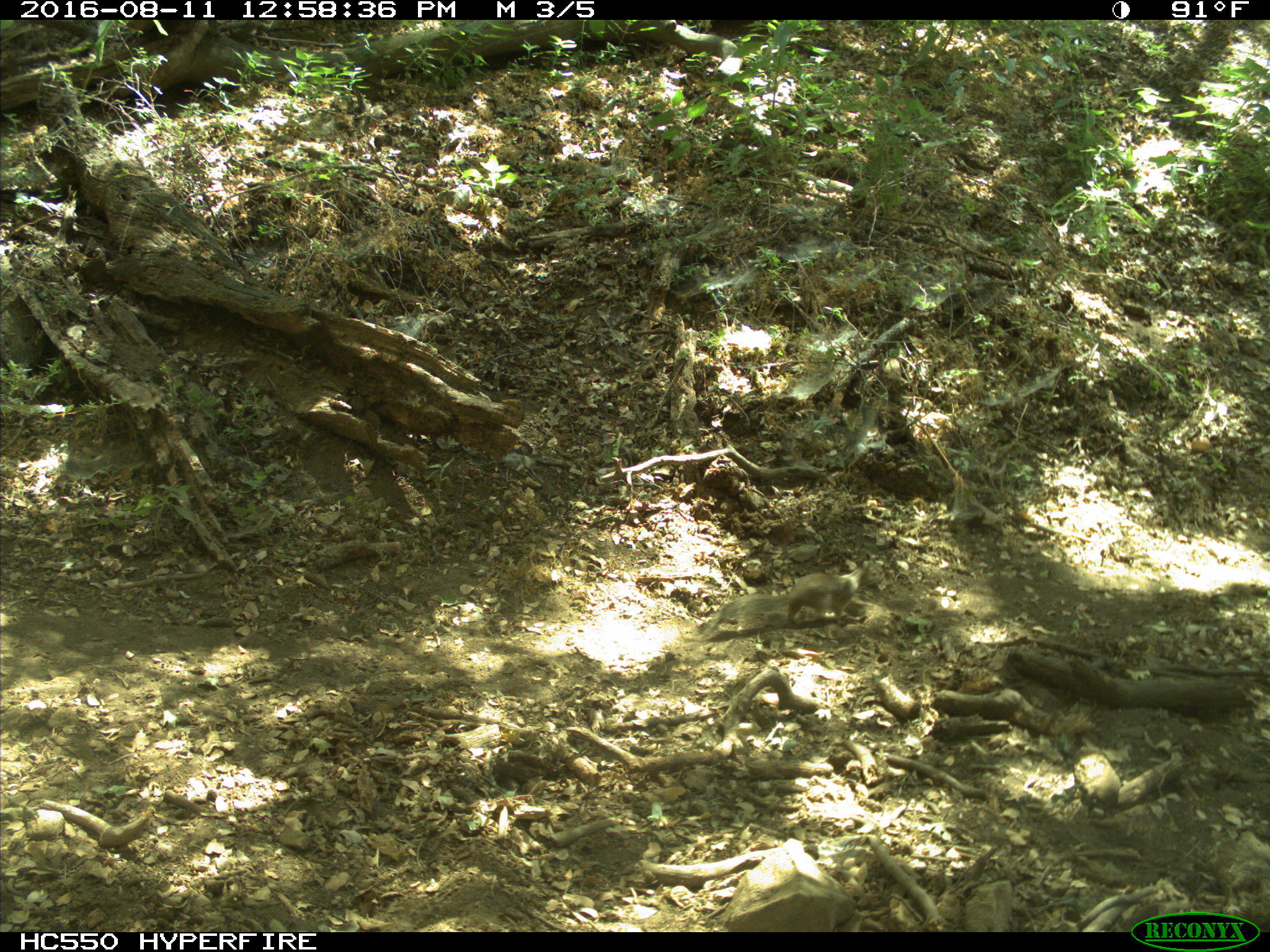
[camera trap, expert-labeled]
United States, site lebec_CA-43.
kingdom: Animalia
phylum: Chordata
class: Mammalia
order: Rodentia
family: Sciuridae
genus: Otospermophilus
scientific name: Otospermophilus beecheyi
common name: california ground squirrel